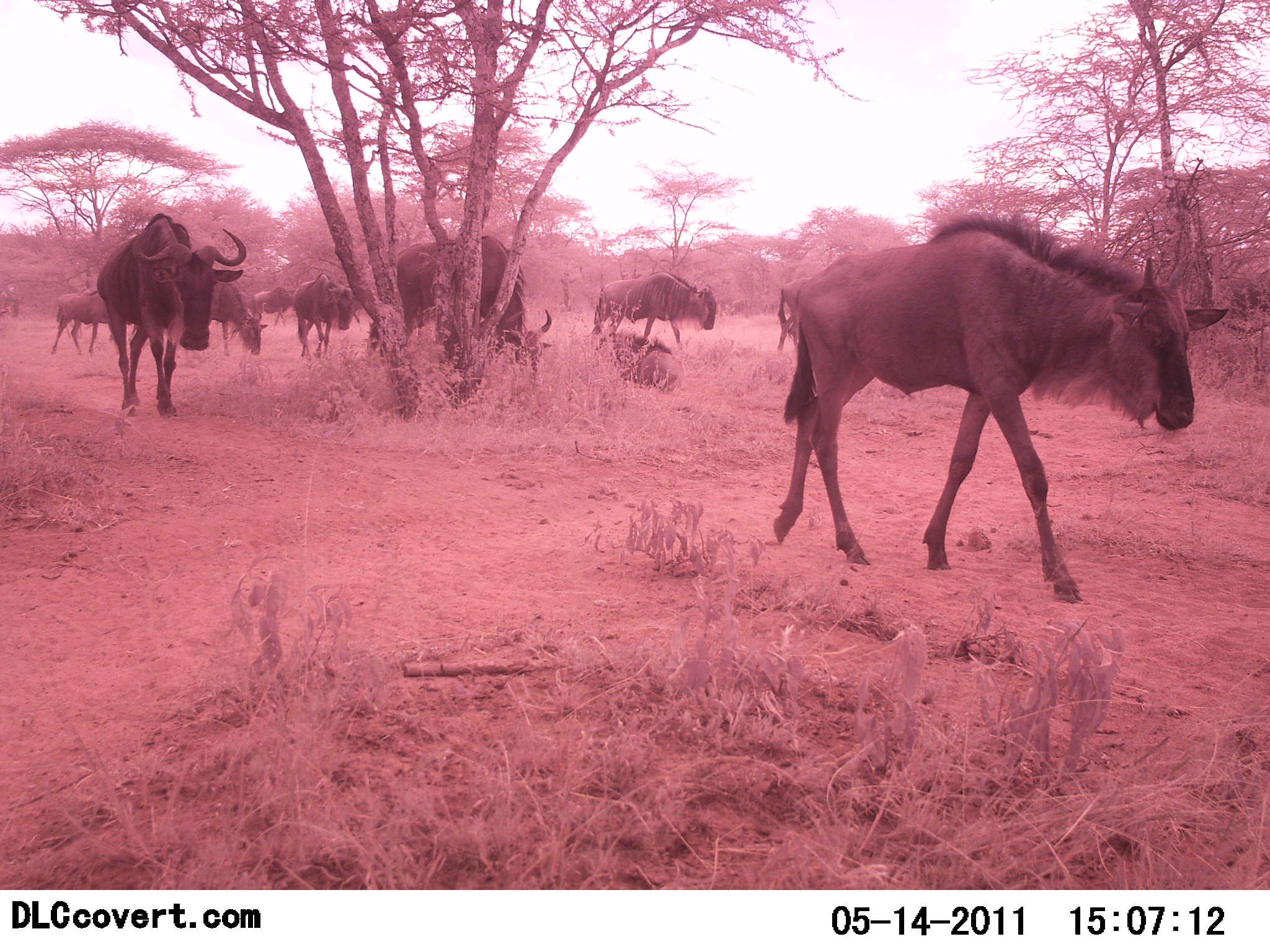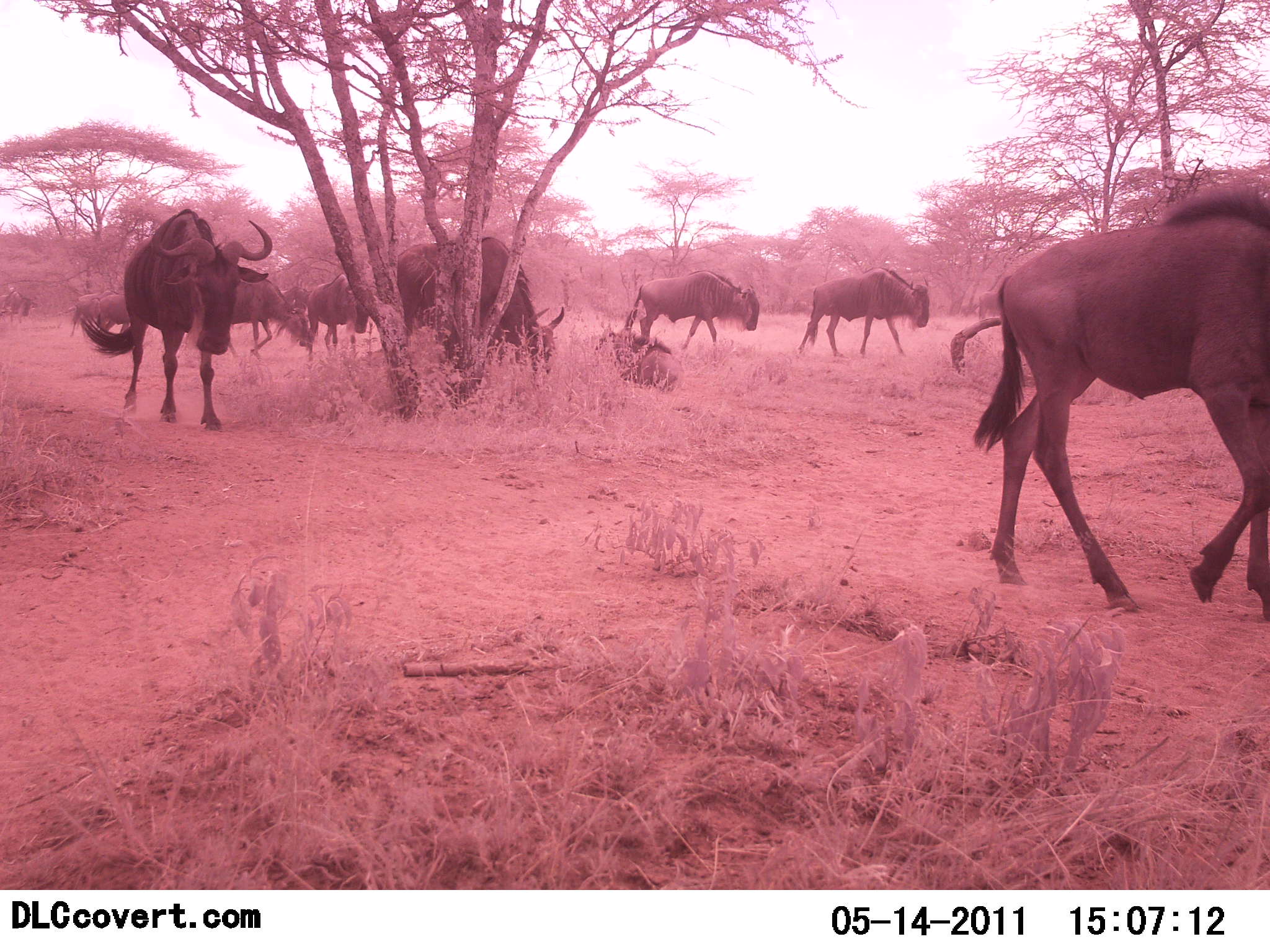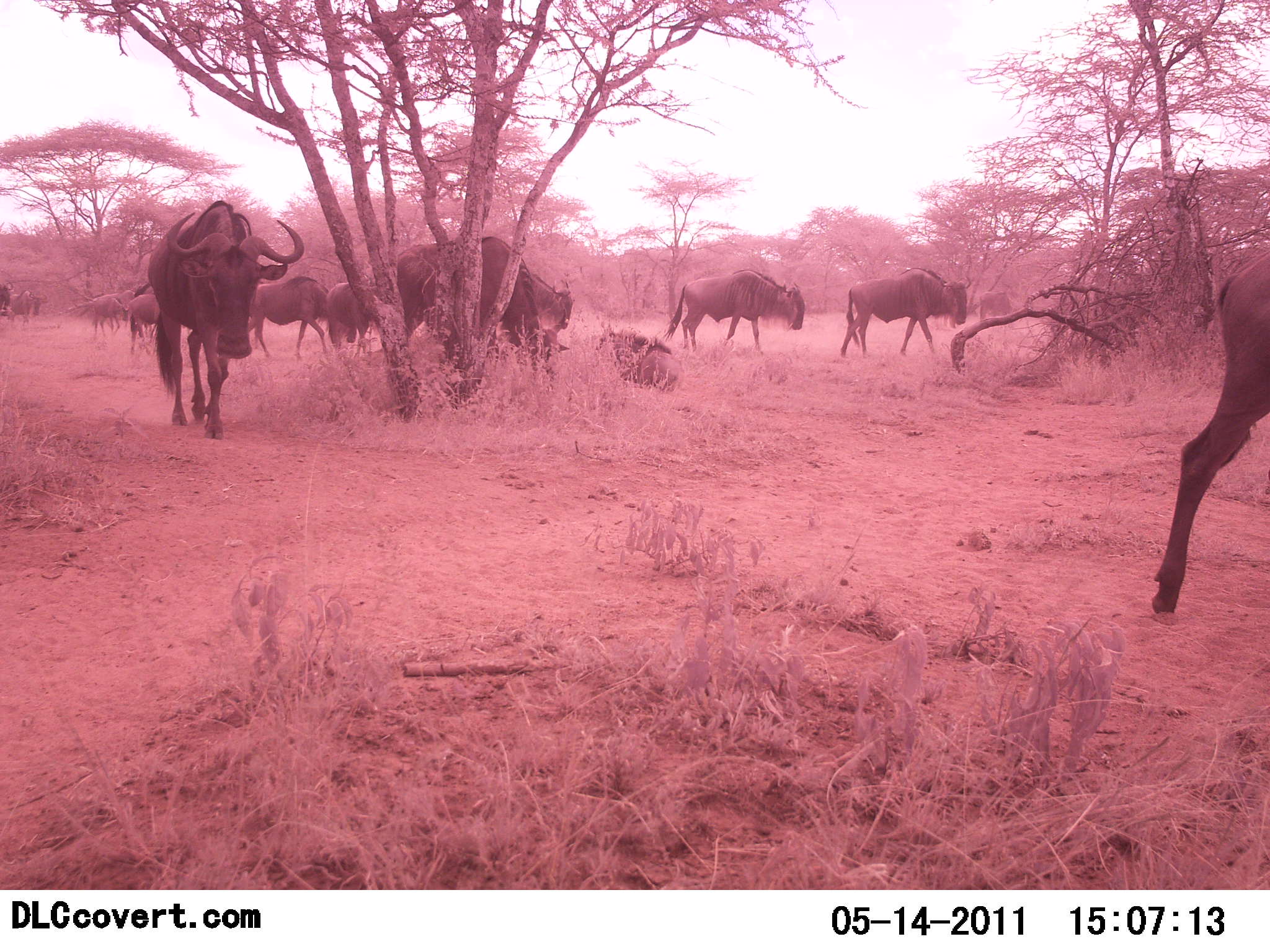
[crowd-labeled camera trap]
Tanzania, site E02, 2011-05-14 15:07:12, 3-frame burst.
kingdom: Animalia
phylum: Chordata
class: Mammalia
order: Artiodactyla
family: Bovidae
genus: Connochaetes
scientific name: Connochaetes taurinus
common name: blue wildebeest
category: wildebeest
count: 11-50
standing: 17%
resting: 0%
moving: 100%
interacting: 0%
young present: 8%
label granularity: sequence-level